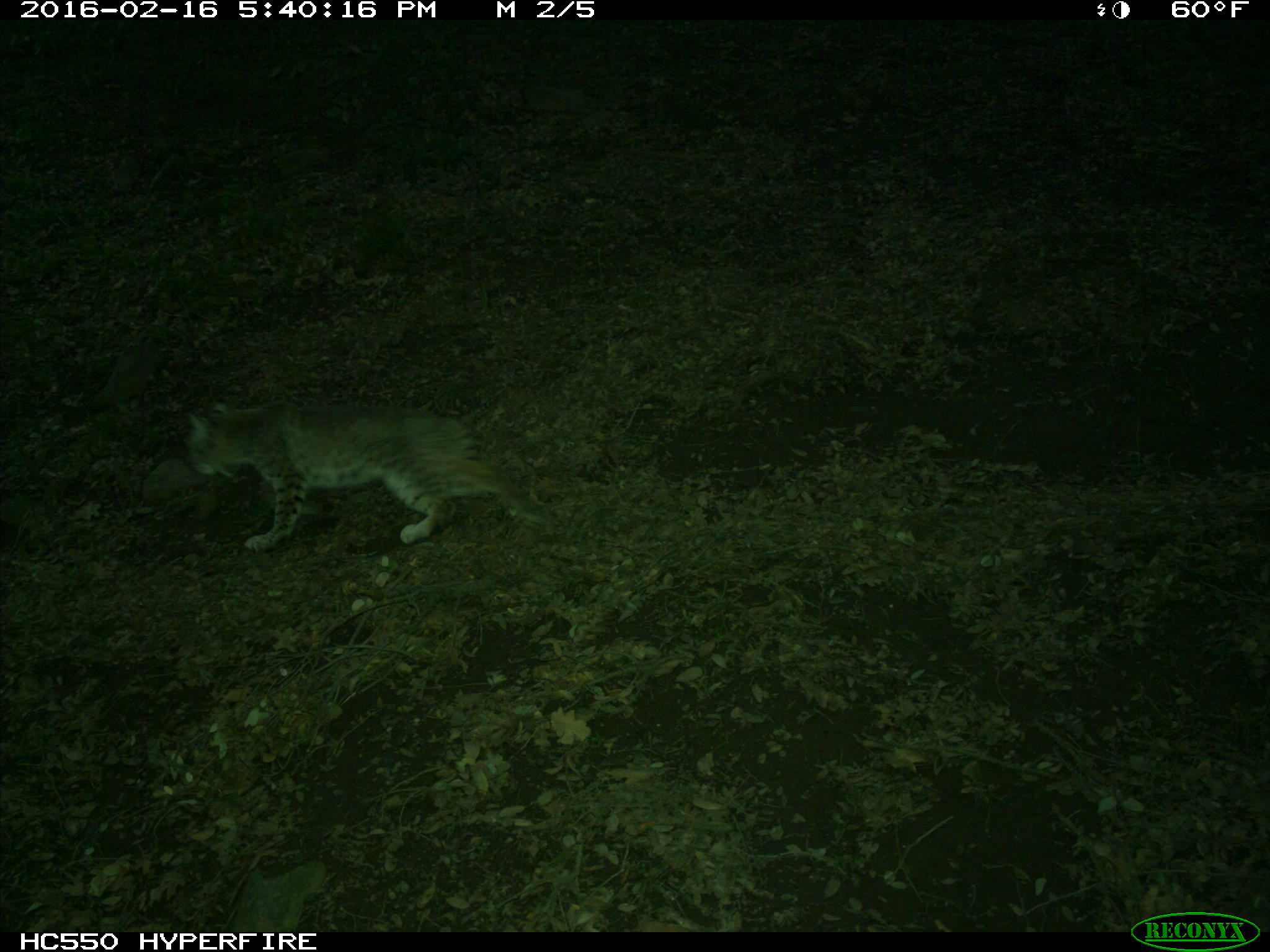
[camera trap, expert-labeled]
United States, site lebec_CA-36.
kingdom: Animalia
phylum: Chordata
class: Mammalia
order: Carnivora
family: Felidae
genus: Lynx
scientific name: Lynx rufus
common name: bobcat